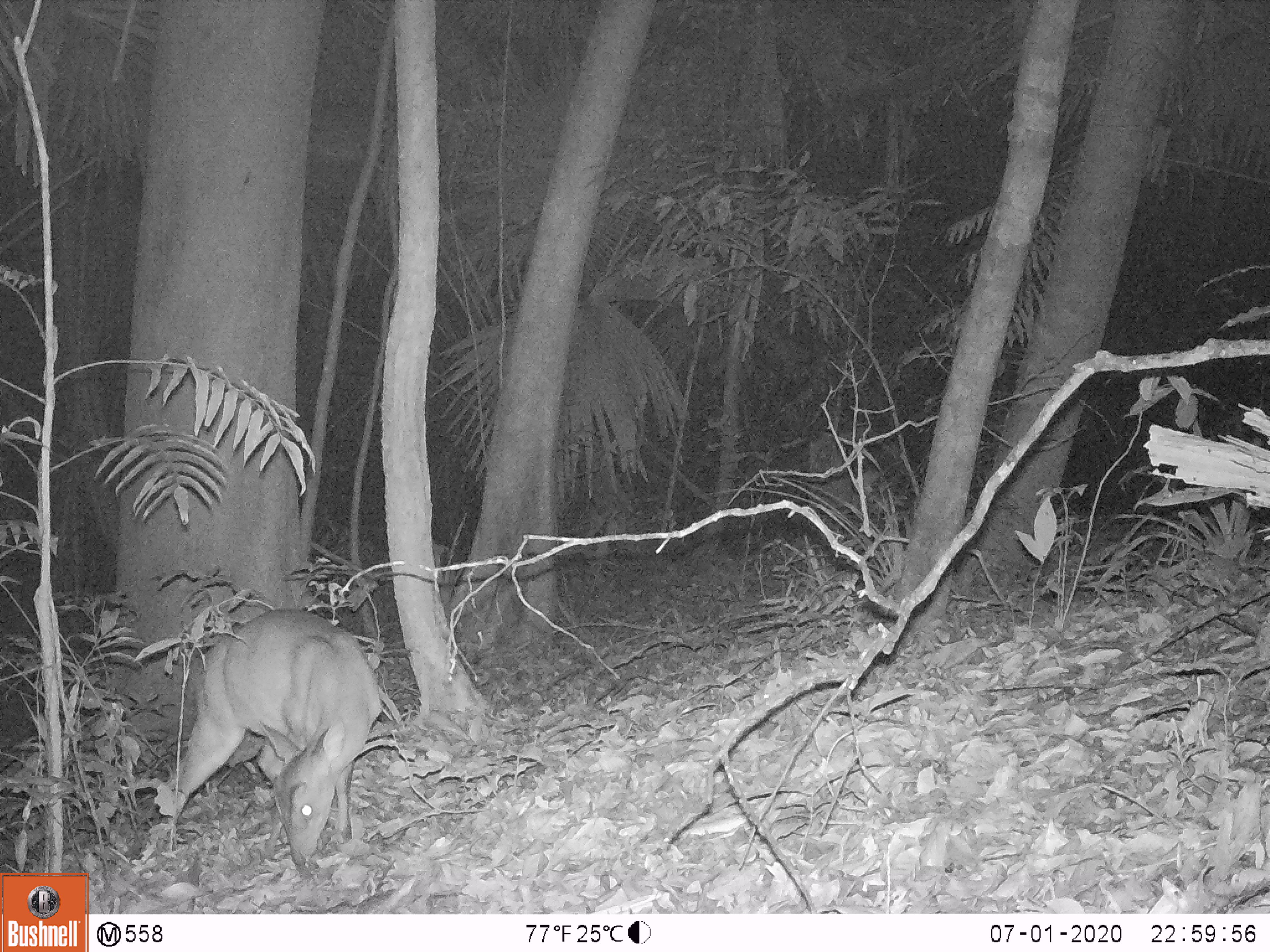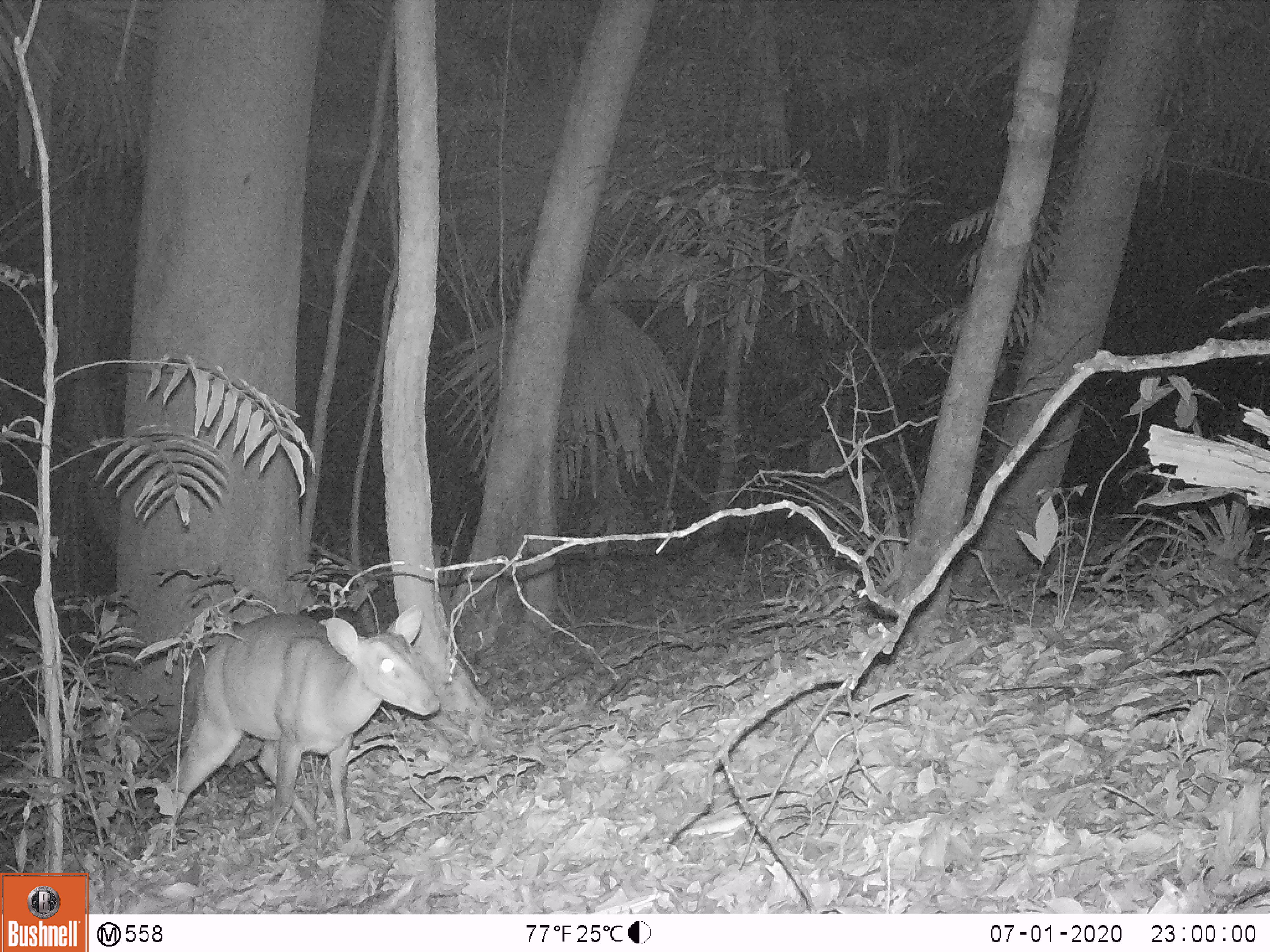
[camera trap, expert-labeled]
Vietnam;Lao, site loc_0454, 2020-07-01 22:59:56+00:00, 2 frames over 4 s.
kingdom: Animalia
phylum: Chordata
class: Mammalia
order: Artiodactyla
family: Cervidae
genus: Muntiacus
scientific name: Muntiacus vuquangensis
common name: large-antlered muntjac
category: large antlered muntjac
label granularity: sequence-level